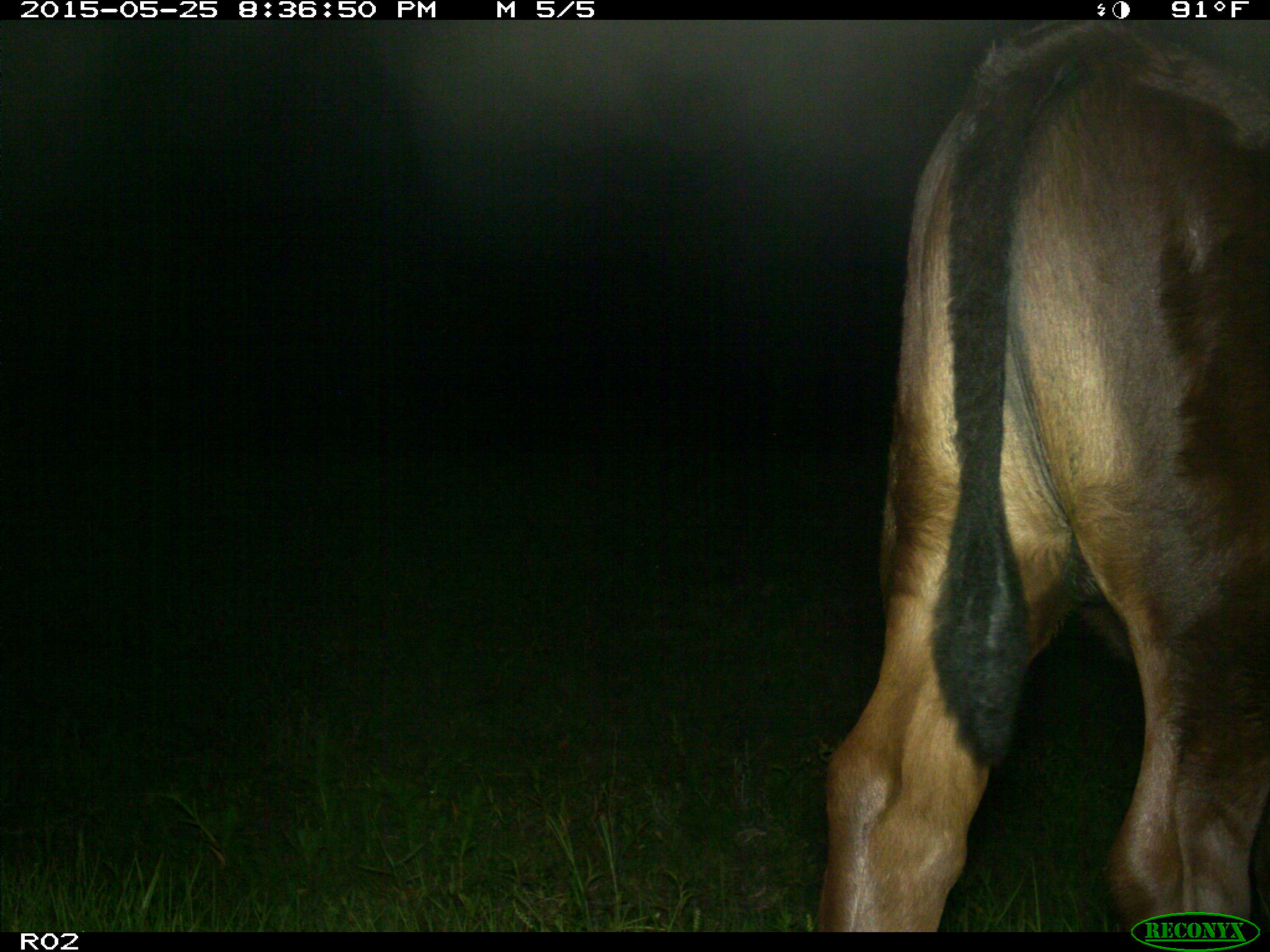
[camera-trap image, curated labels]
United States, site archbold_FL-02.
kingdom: Animalia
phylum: Chordata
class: Mammalia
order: Artiodactyla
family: Bovidae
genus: Bos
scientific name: Bos taurus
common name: domestic cow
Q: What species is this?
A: Bos taurus (domestic cow).